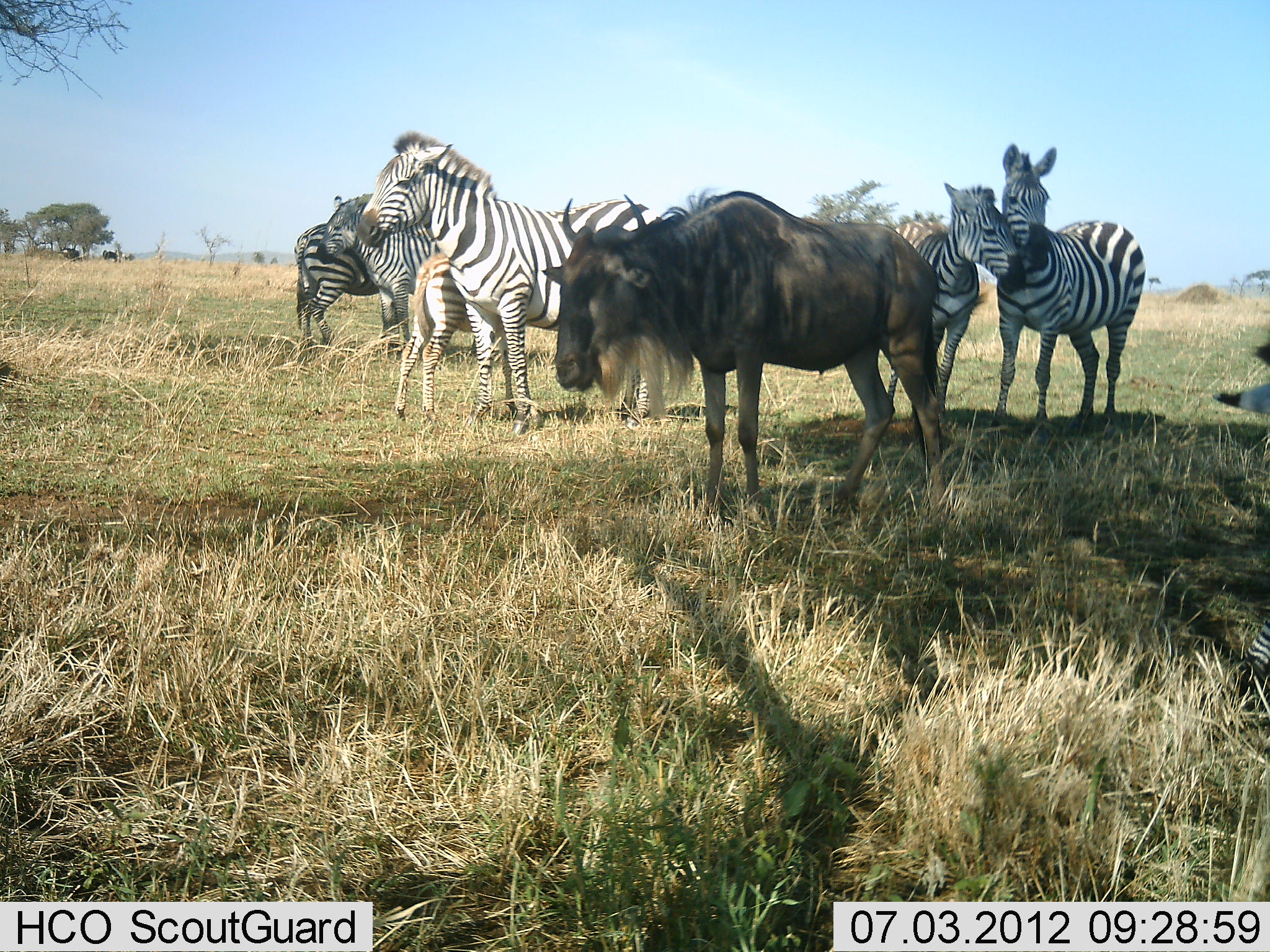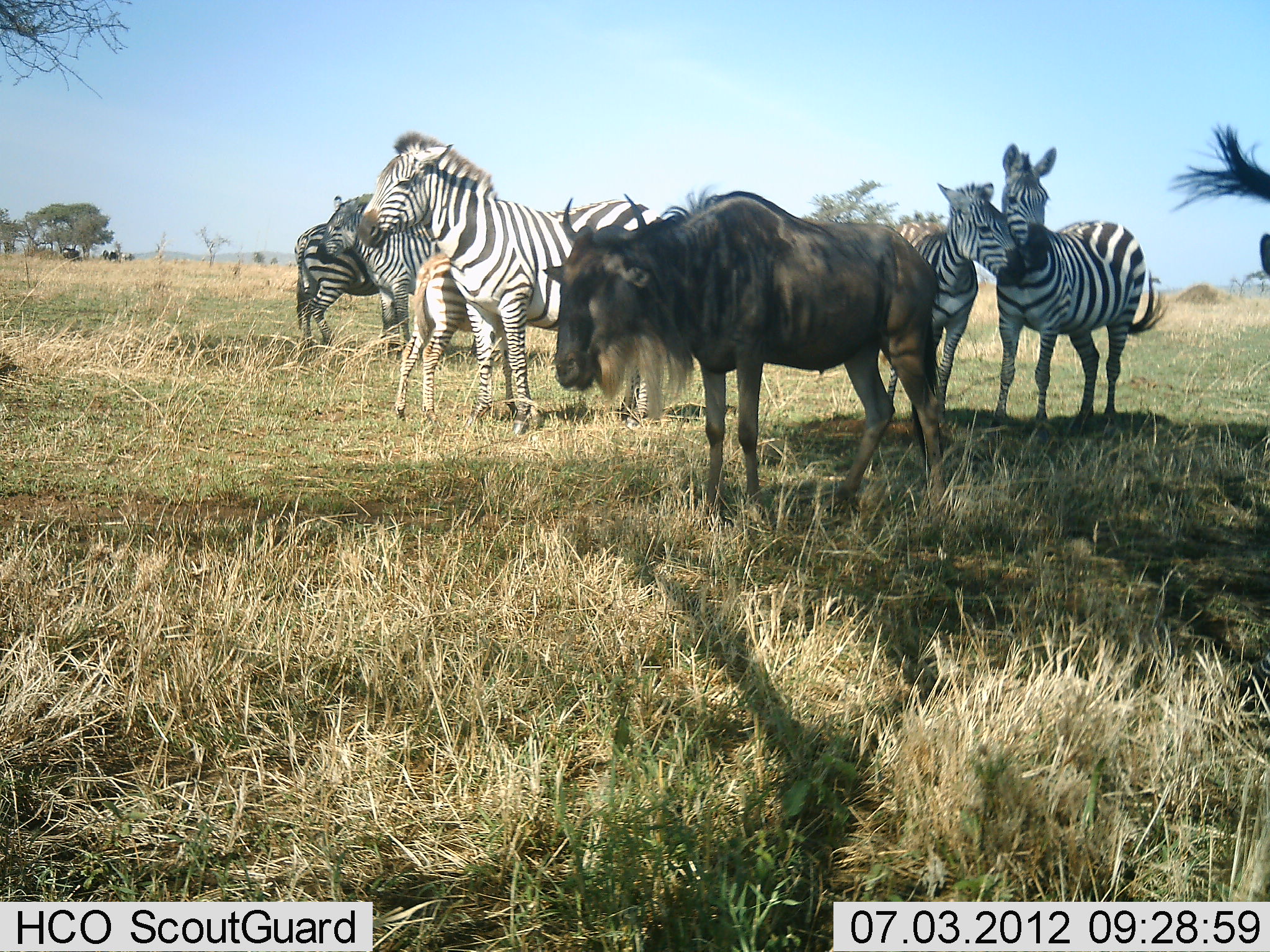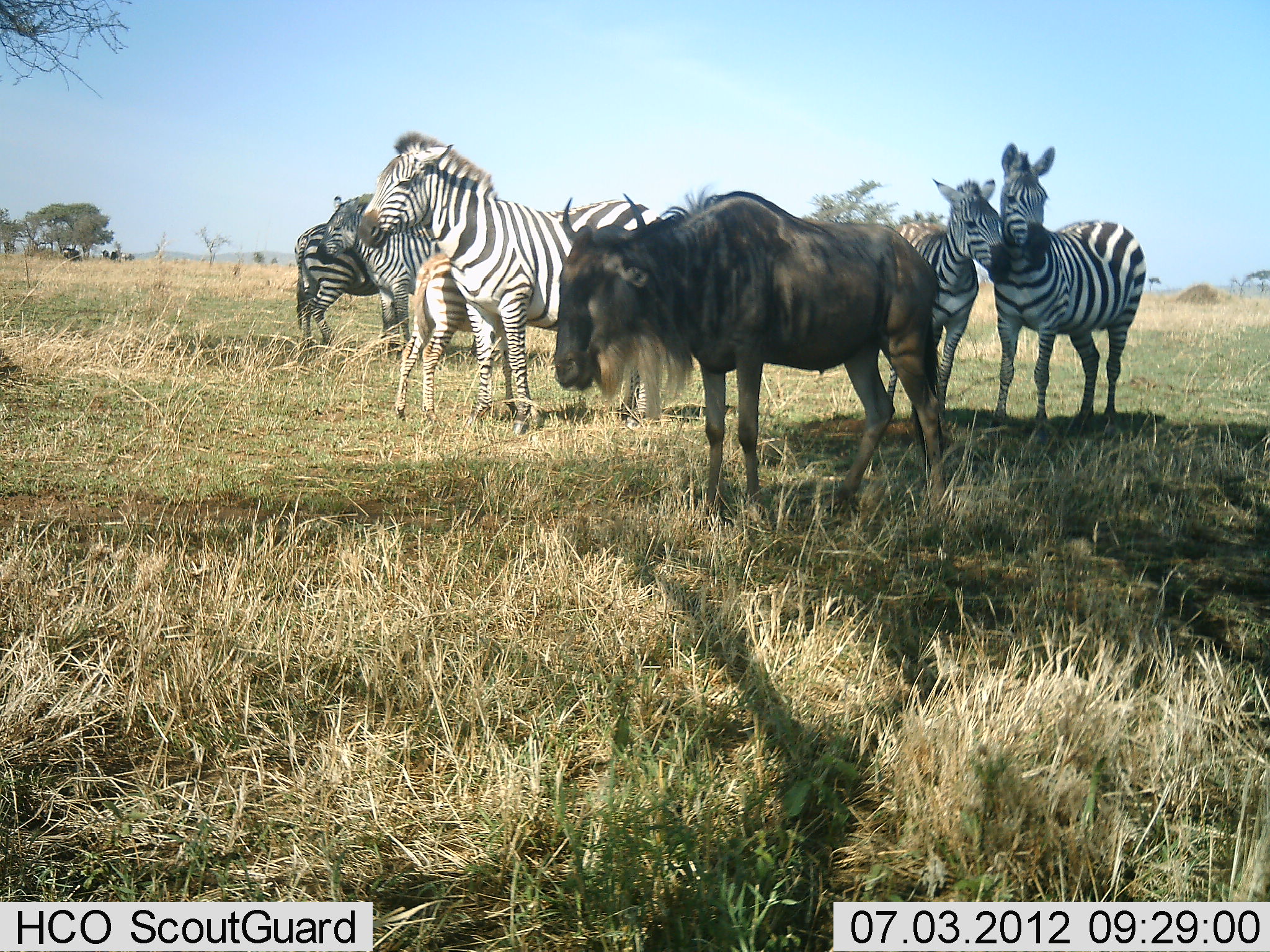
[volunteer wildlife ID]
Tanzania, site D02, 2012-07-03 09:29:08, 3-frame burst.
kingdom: Animalia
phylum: Chordata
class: Mammalia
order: Artiodactyla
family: Bovidae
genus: Connochaetes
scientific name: Connochaetes taurinus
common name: blue wildebeest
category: wildebeest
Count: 1.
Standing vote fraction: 100%.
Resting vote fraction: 0%.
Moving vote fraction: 0%.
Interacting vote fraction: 0%.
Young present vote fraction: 0%.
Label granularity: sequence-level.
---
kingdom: Animalia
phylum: Chordata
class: Mammalia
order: Perissodactyla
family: Equidae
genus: Equus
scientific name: Equus quagga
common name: plains zebra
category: zebra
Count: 6.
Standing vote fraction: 100%.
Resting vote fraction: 0%.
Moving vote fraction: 0%.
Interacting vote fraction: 25%.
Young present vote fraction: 83%.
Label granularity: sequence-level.